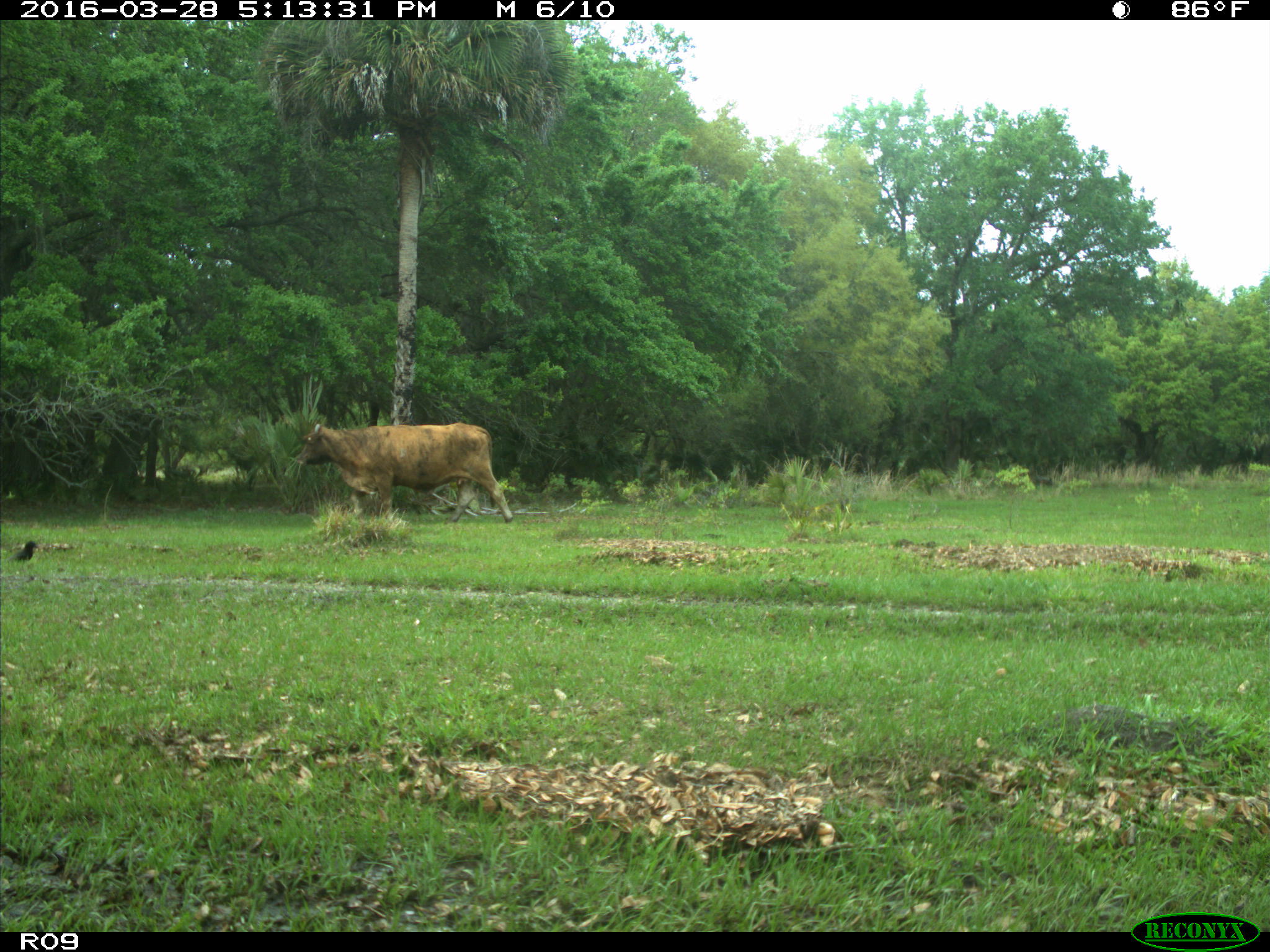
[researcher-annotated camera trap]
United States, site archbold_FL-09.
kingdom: Animalia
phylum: Chordata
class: Mammalia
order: Artiodactyla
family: Bovidae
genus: Bos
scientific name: Bos taurus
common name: domestic cow